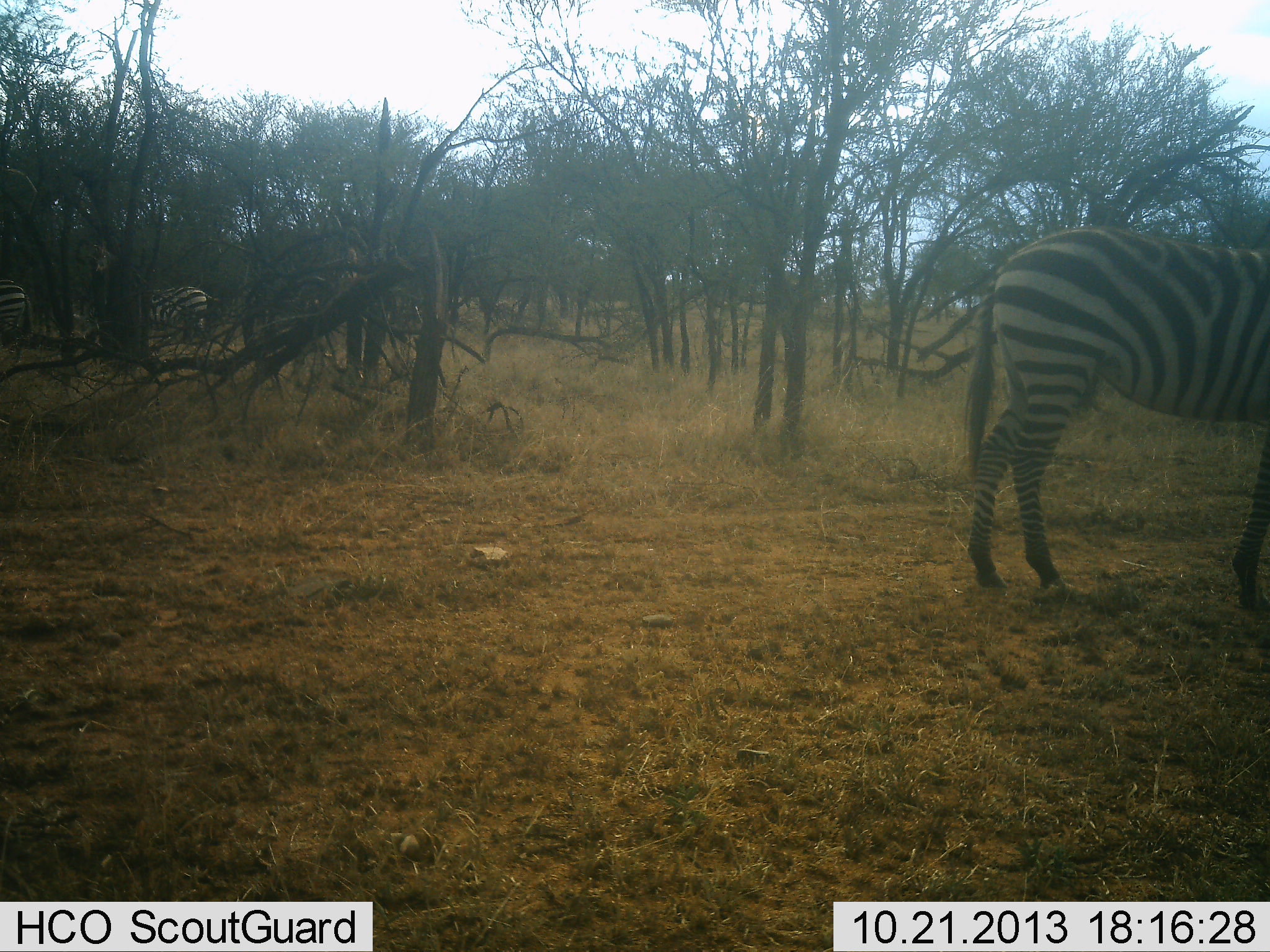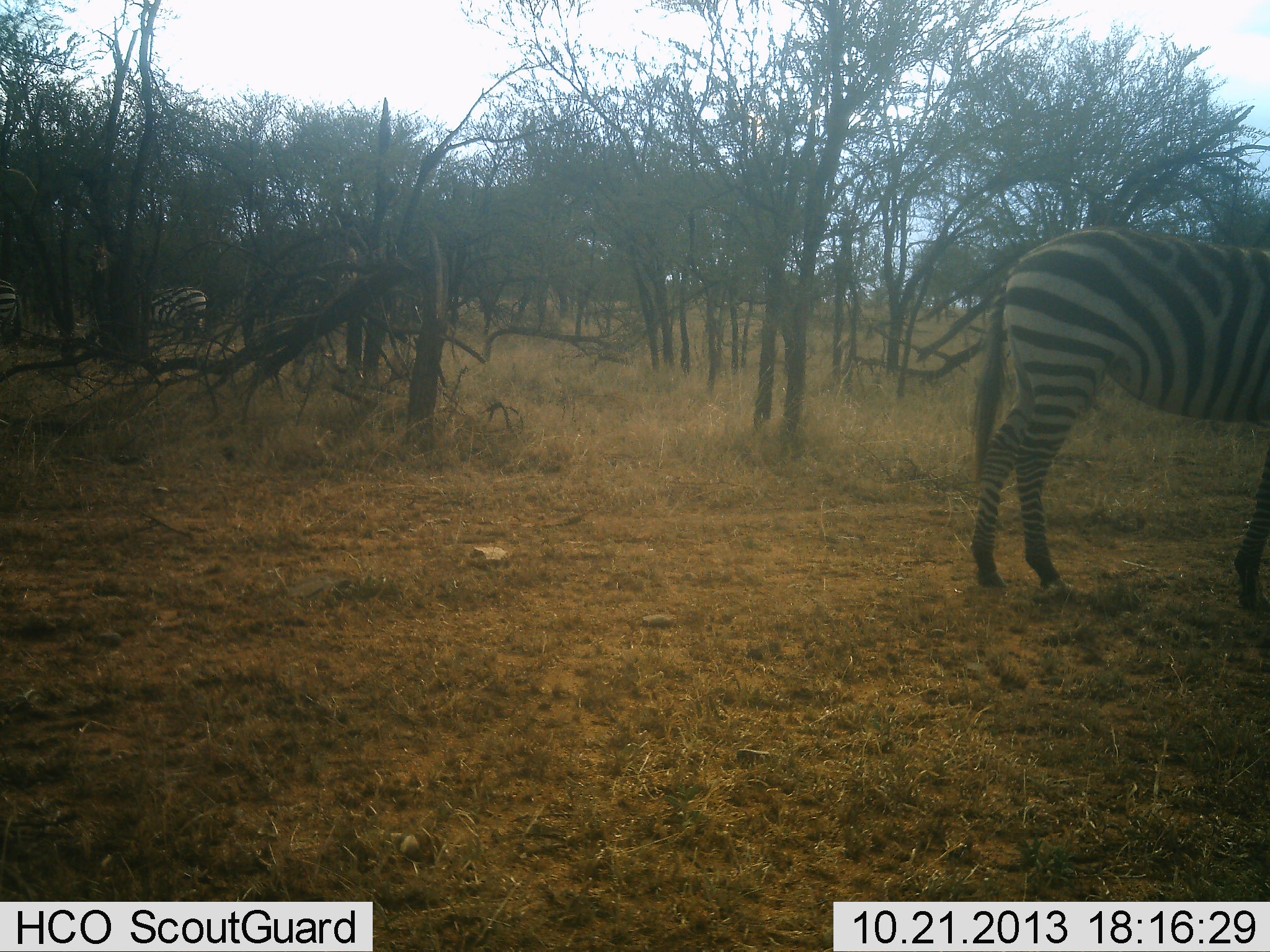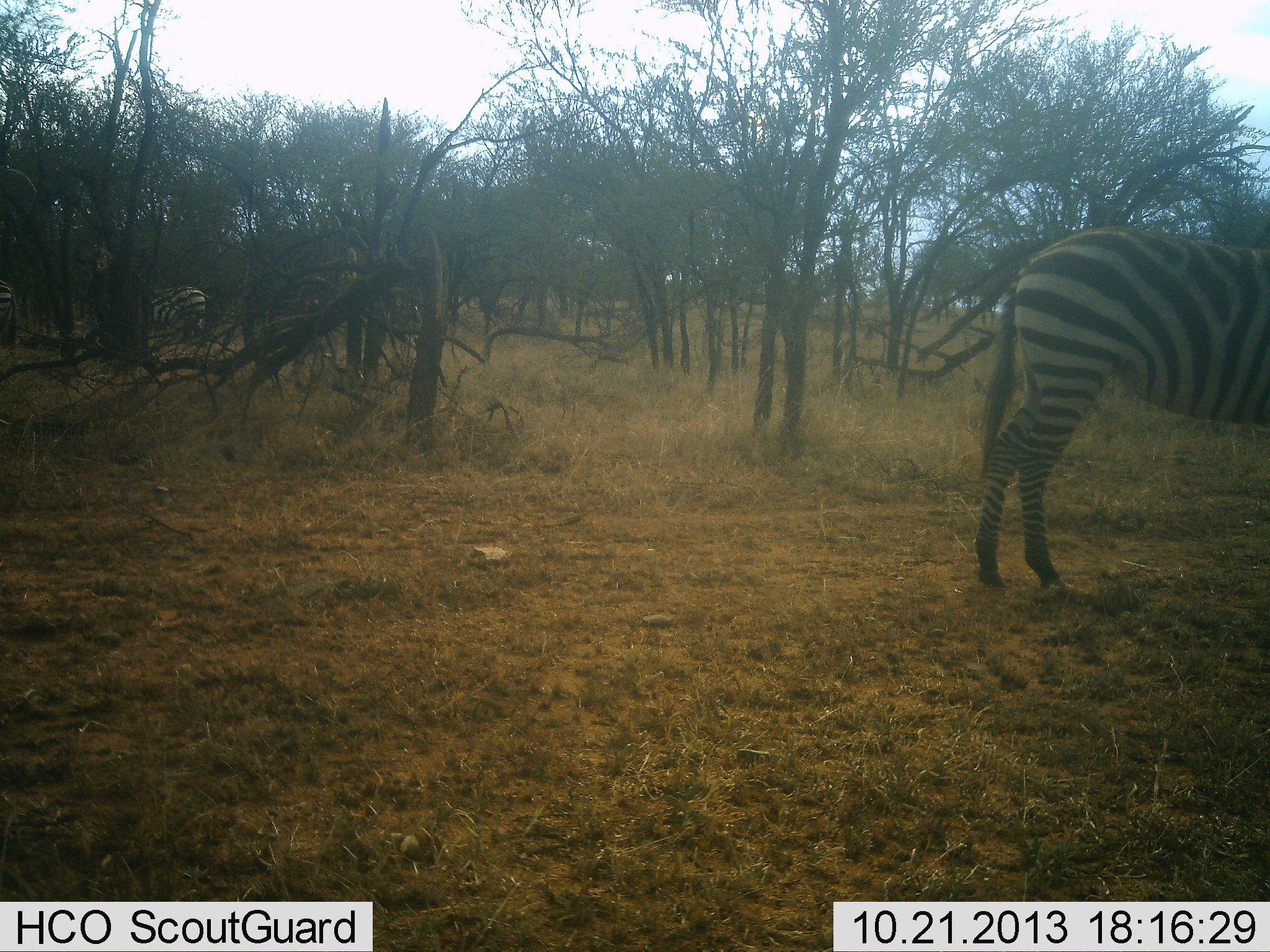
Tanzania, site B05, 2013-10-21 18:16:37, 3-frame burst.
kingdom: Animalia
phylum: Chordata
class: Mammalia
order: Perissodactyla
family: Equidae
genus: Equus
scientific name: Equus quagga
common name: plains zebra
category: zebra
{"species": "zebra (plains zebra) (Equus quagga)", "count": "3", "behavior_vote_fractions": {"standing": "70%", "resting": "0%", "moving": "20%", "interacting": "0%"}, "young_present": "0%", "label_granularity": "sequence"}